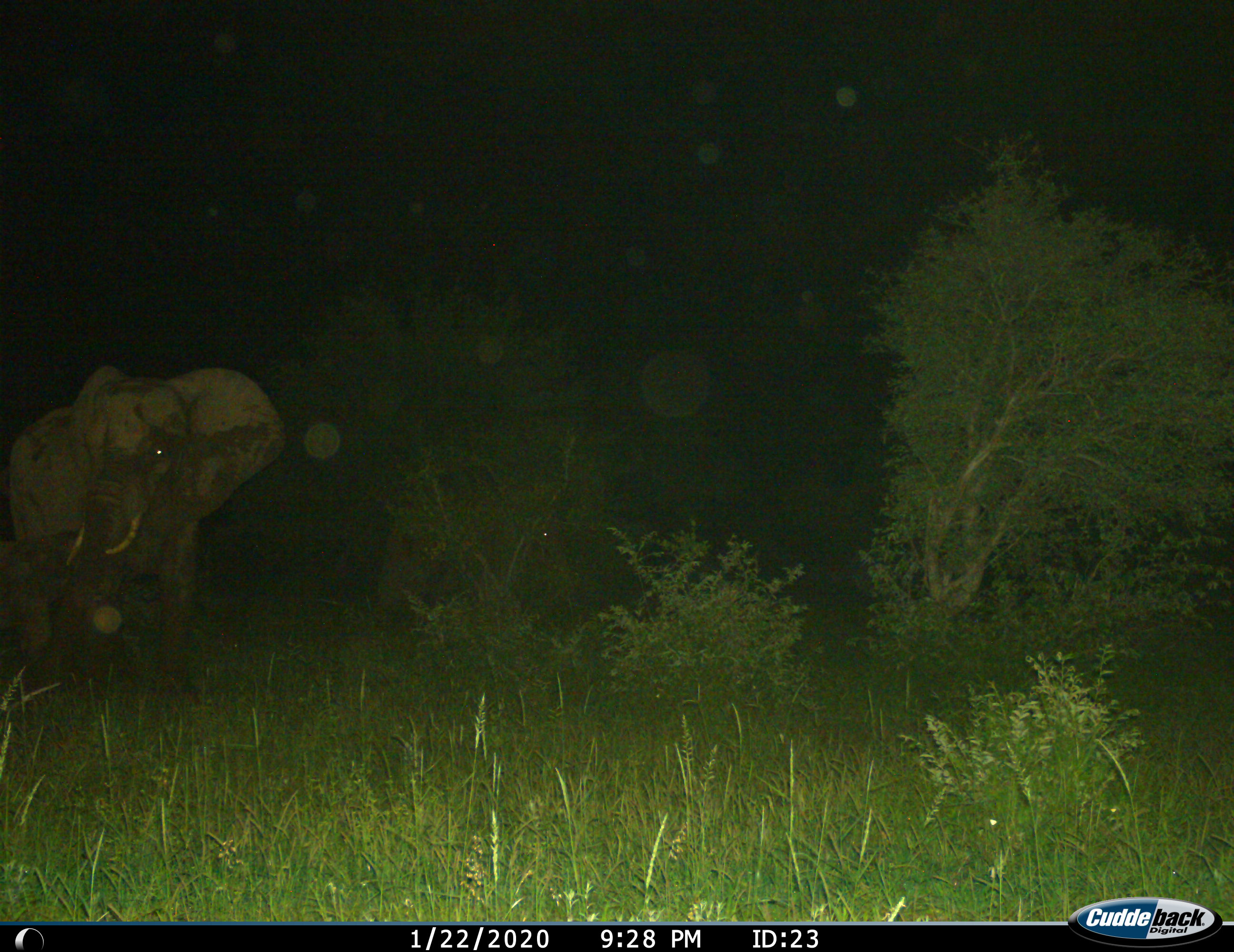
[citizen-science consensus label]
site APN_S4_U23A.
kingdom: Animalia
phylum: Chordata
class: Mammalia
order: Proboscidea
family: Elephantidae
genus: Loxodonta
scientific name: Loxodonta africana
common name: african bush elephant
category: elephant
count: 1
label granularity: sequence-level